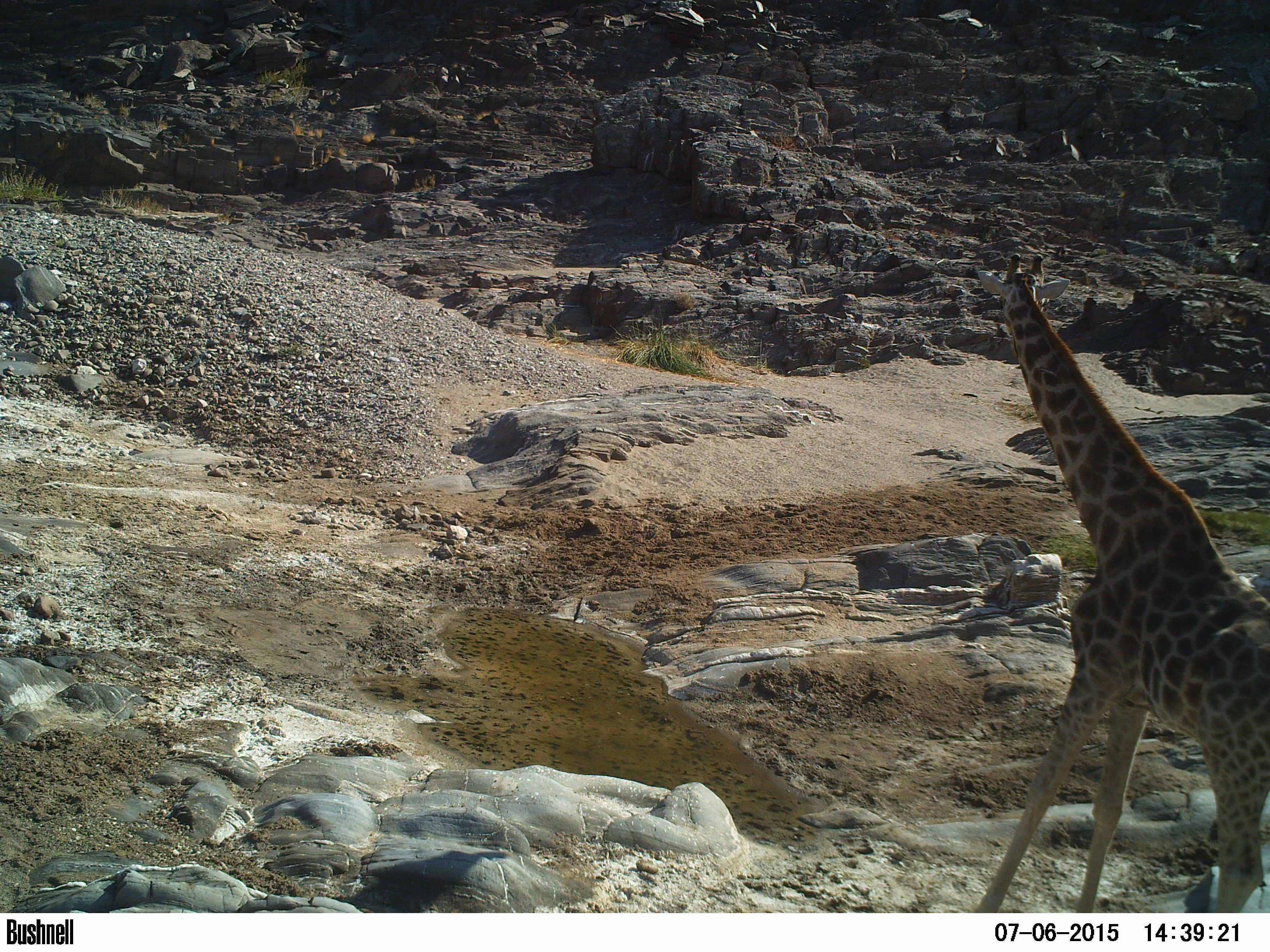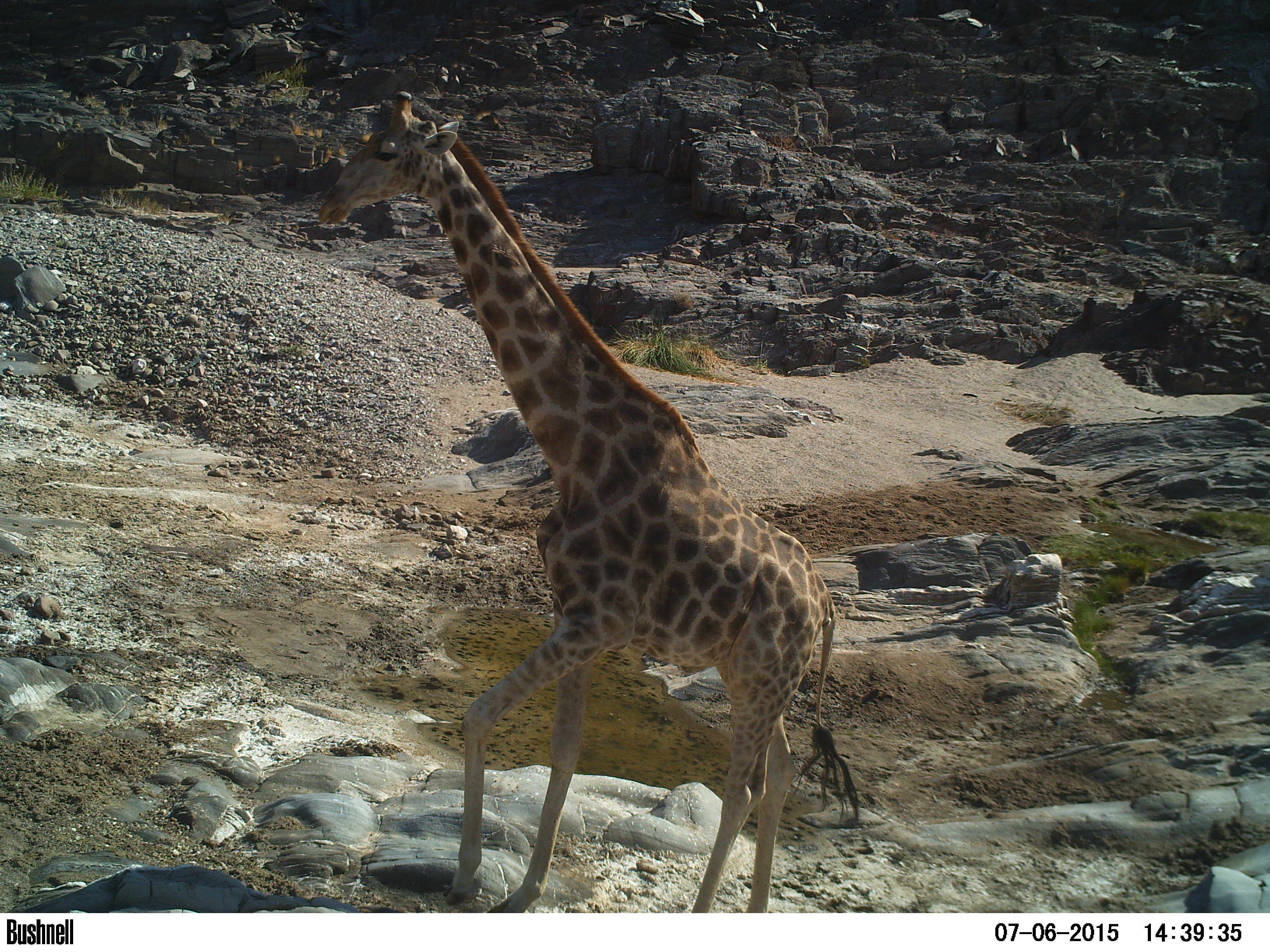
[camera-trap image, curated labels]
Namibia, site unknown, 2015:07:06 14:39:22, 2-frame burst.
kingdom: Animalia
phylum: Chordata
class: Mammalia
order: Artiodactyla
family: Giraffidae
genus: Giraffa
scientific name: Giraffa camelopardalis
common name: giraffe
Giraffa camelopardalis (giraffe).